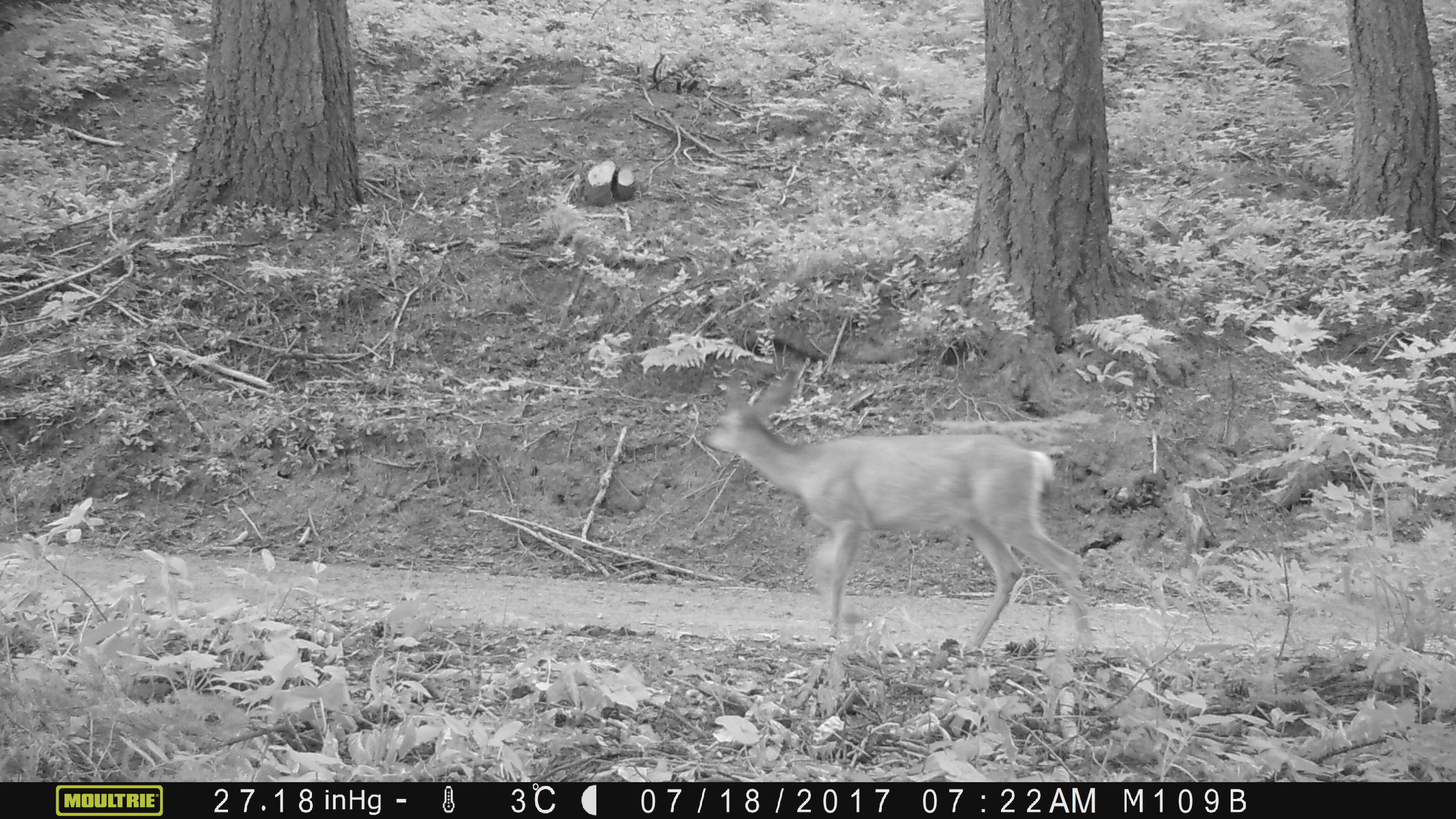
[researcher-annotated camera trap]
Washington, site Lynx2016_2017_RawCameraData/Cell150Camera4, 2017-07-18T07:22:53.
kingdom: Animalia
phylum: Chordata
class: Mammalia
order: Artiodactyla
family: Cervidae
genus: Odocoileus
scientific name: Odocoileus hemionus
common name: mule deer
Odocoileus hemionus (mule deer). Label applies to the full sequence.